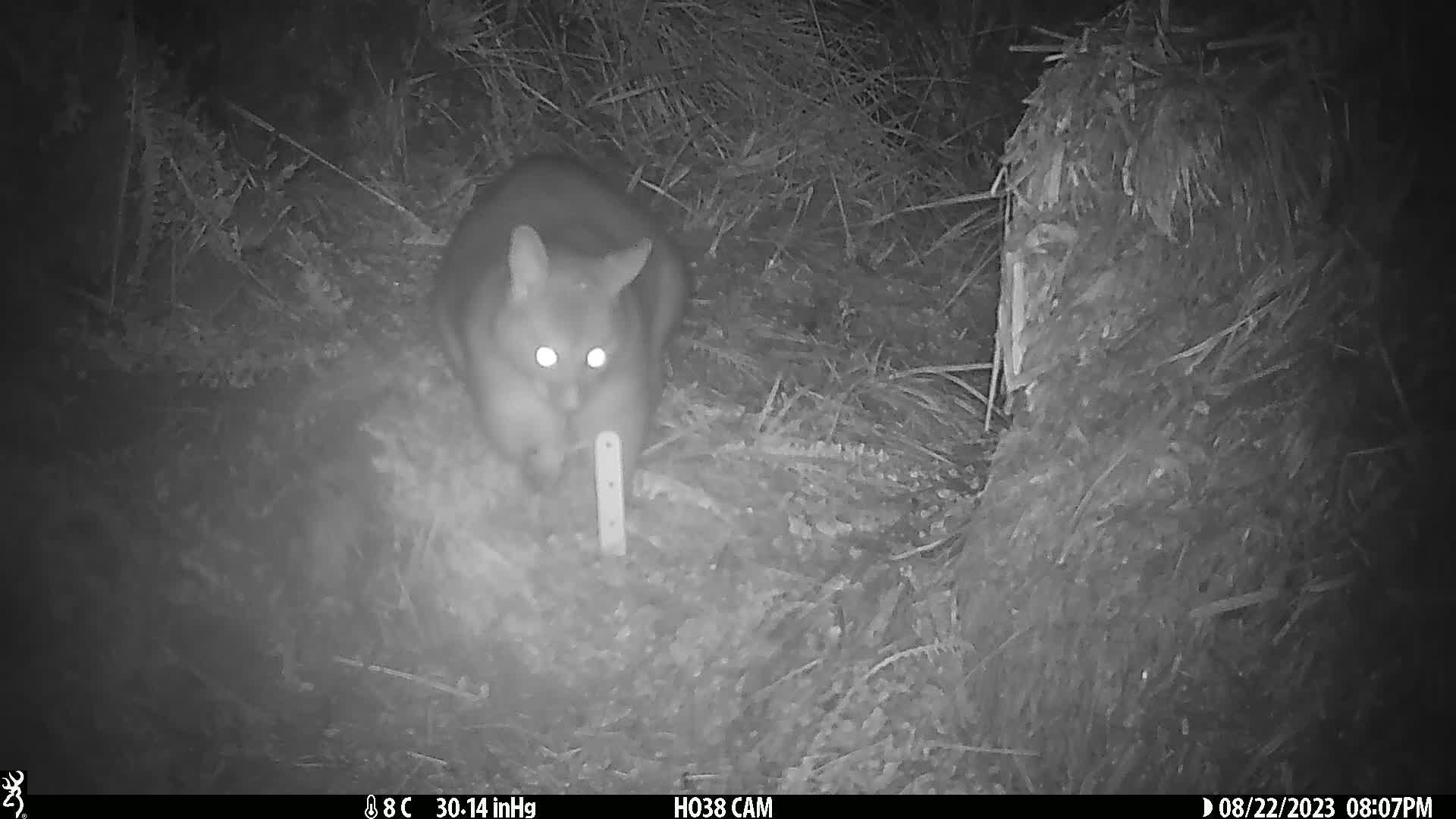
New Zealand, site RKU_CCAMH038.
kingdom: Animalia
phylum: Chordata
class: Mammalia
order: Diprotodontia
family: Phalangeridae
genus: Trichosurus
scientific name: Trichosurus vulpecula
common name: common brushtail possum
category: possum